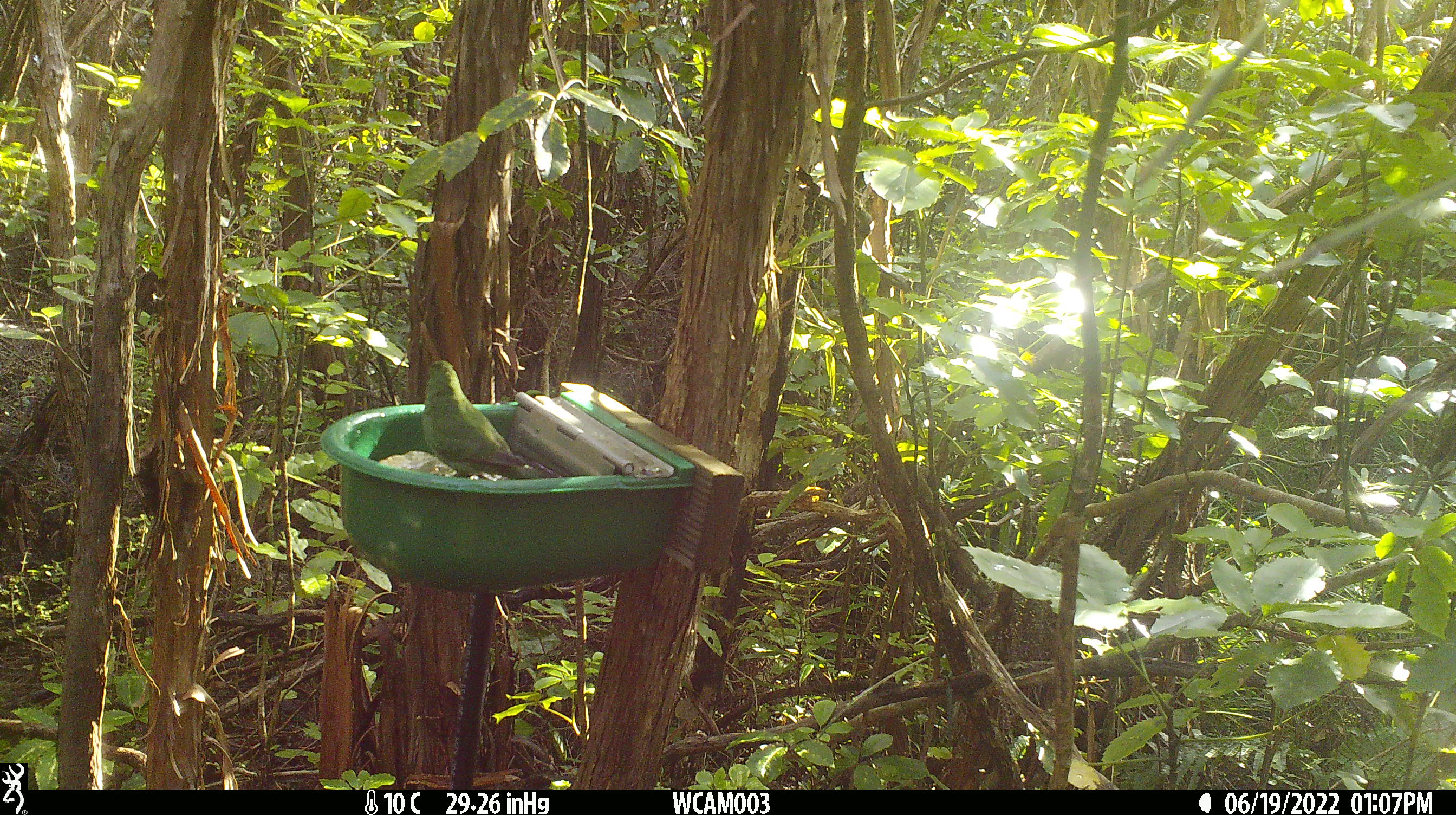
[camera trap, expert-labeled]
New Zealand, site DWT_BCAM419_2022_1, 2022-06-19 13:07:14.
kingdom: Animalia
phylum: Chordata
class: Aves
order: Psittaciformes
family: Psittaculidae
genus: Cyanoramphus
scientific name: Cyanoramphus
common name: parakeet